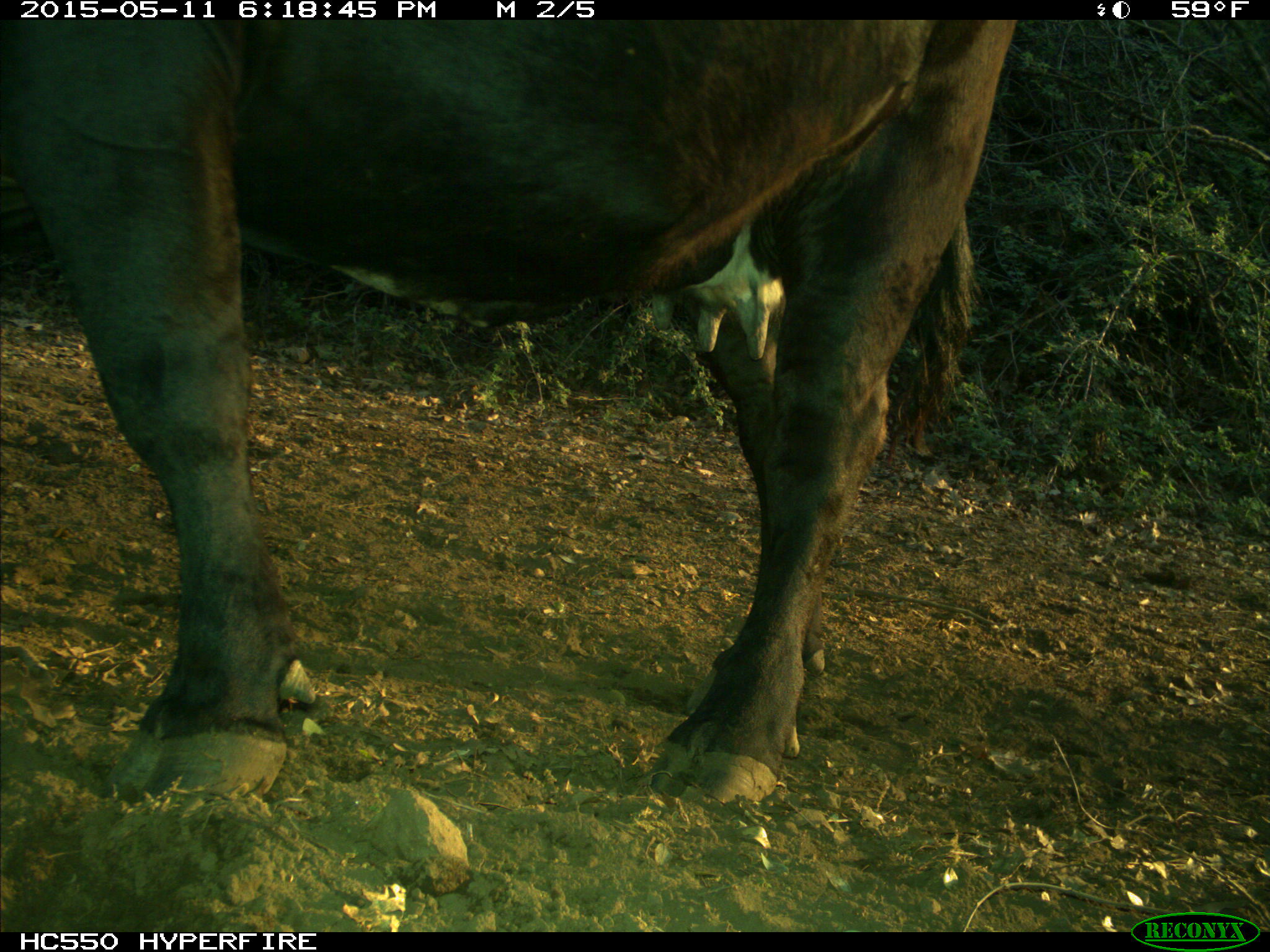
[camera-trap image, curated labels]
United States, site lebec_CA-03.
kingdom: Animalia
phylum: Chordata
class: Mammalia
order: Artiodactyla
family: Bovidae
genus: Bos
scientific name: Bos taurus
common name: domestic cow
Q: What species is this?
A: Bos taurus (domestic cow).